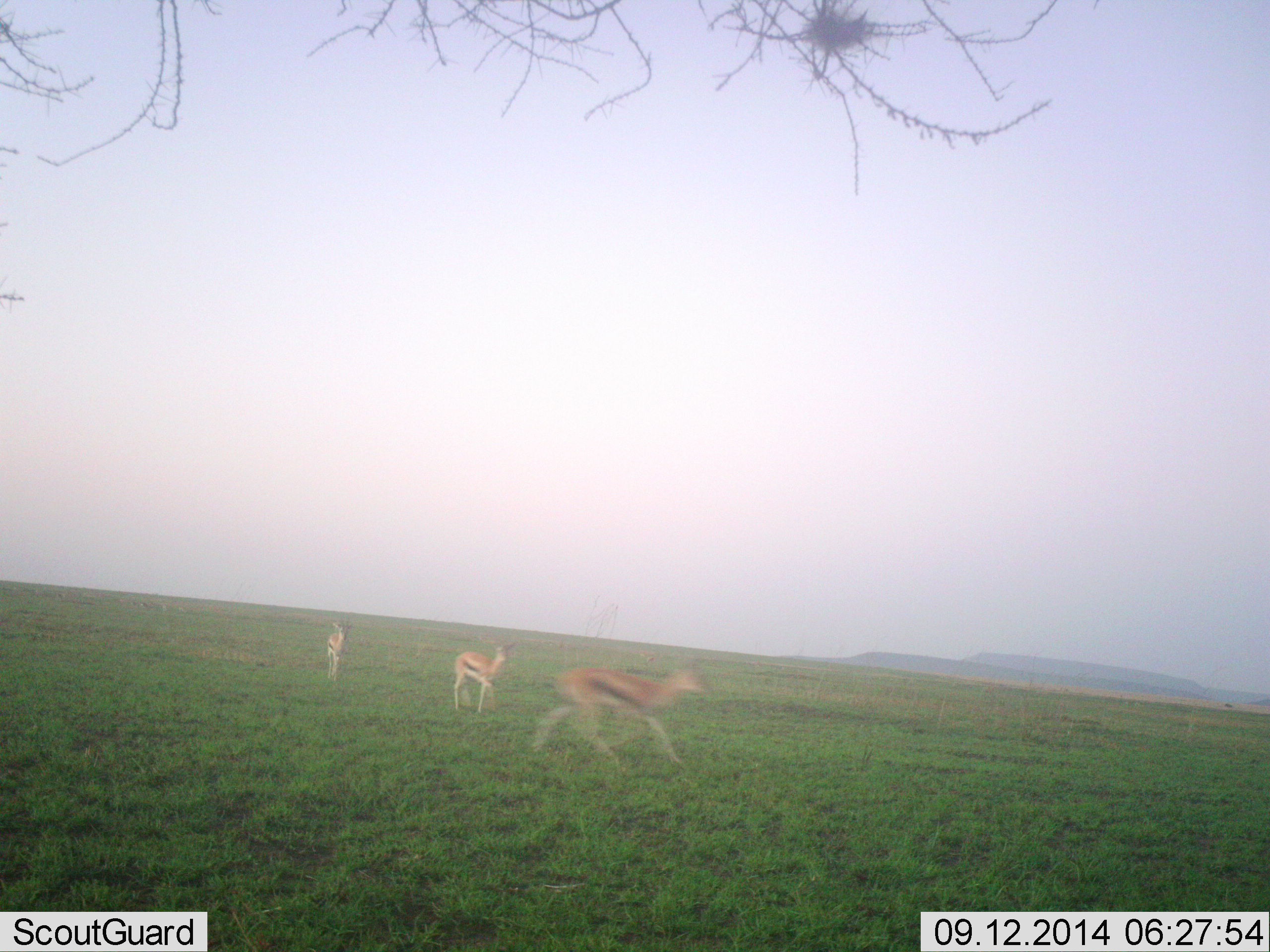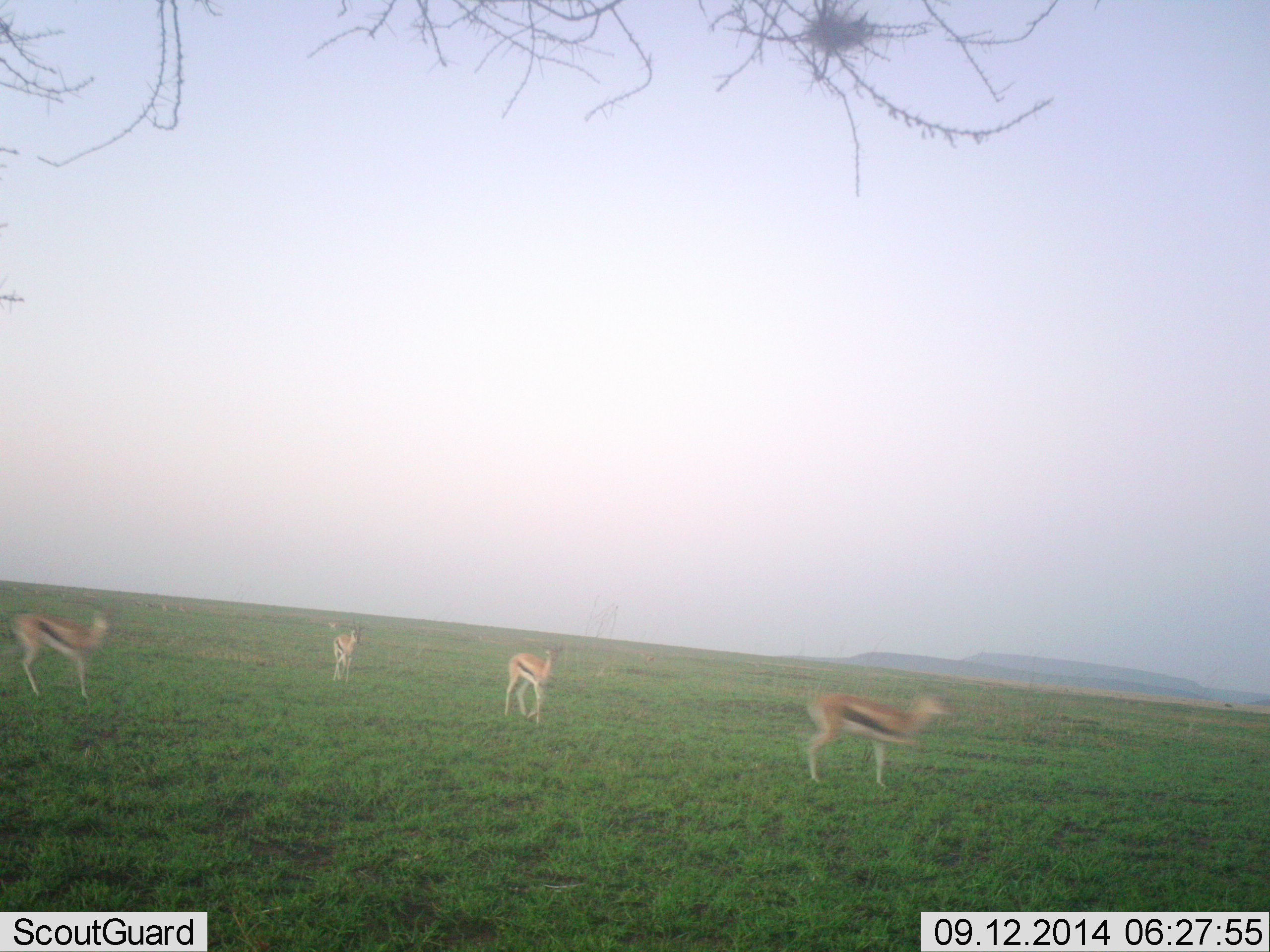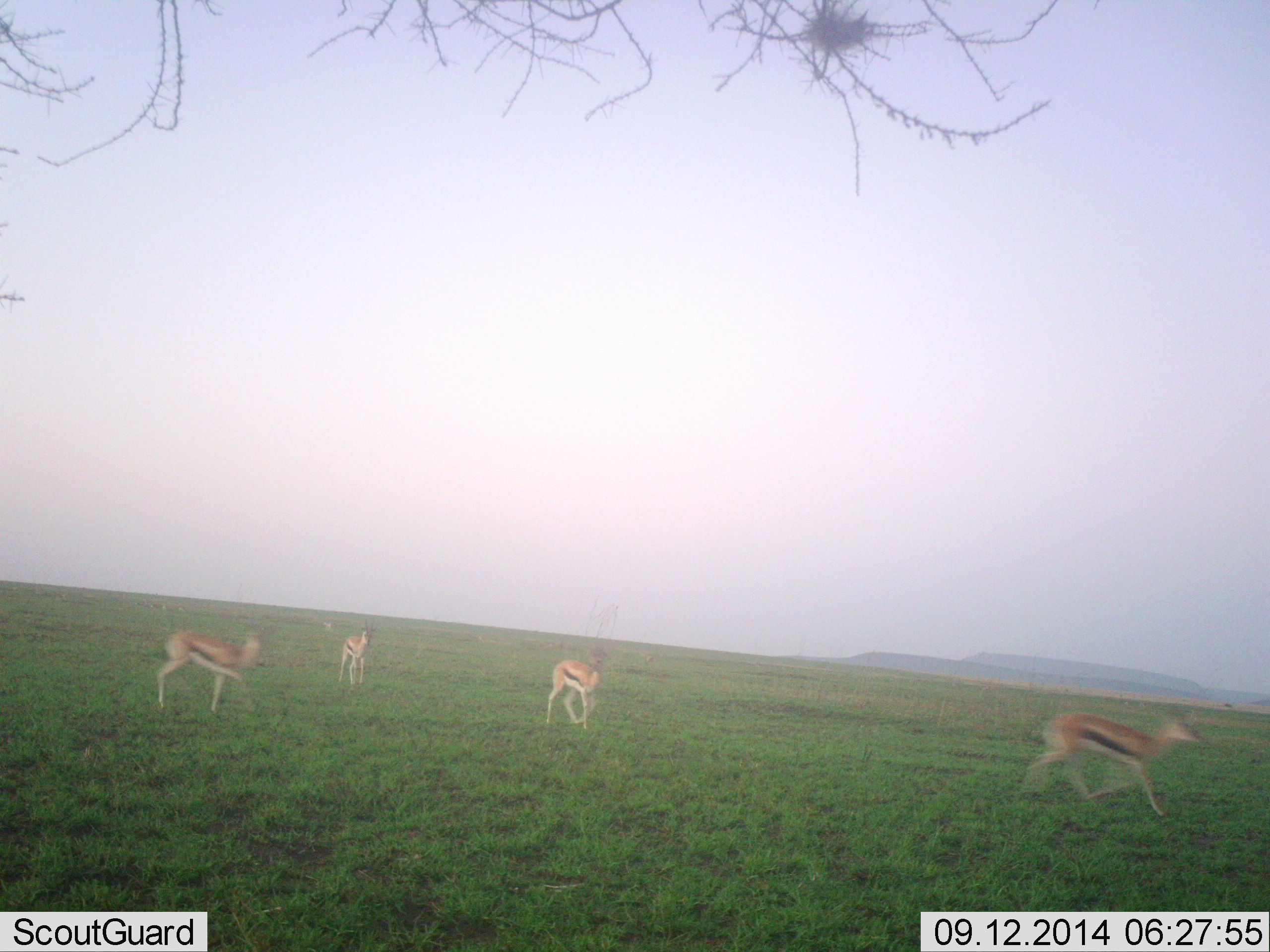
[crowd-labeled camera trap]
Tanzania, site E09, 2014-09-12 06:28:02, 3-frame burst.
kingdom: Animalia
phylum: Chordata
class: Mammalia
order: Artiodactyla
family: Bovidae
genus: Eudorcas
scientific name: Eudorcas thomsonii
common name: thomson's gazelle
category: gazellethomsons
Gazellethomsons (thomson's gazelle) (Eudorcas thomsonii), count 4. Behavior (volunteer vote fractions): standing 20%, resting 0%, moving 90%, interacting 0%. Young present (vote fraction): 0%. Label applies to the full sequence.